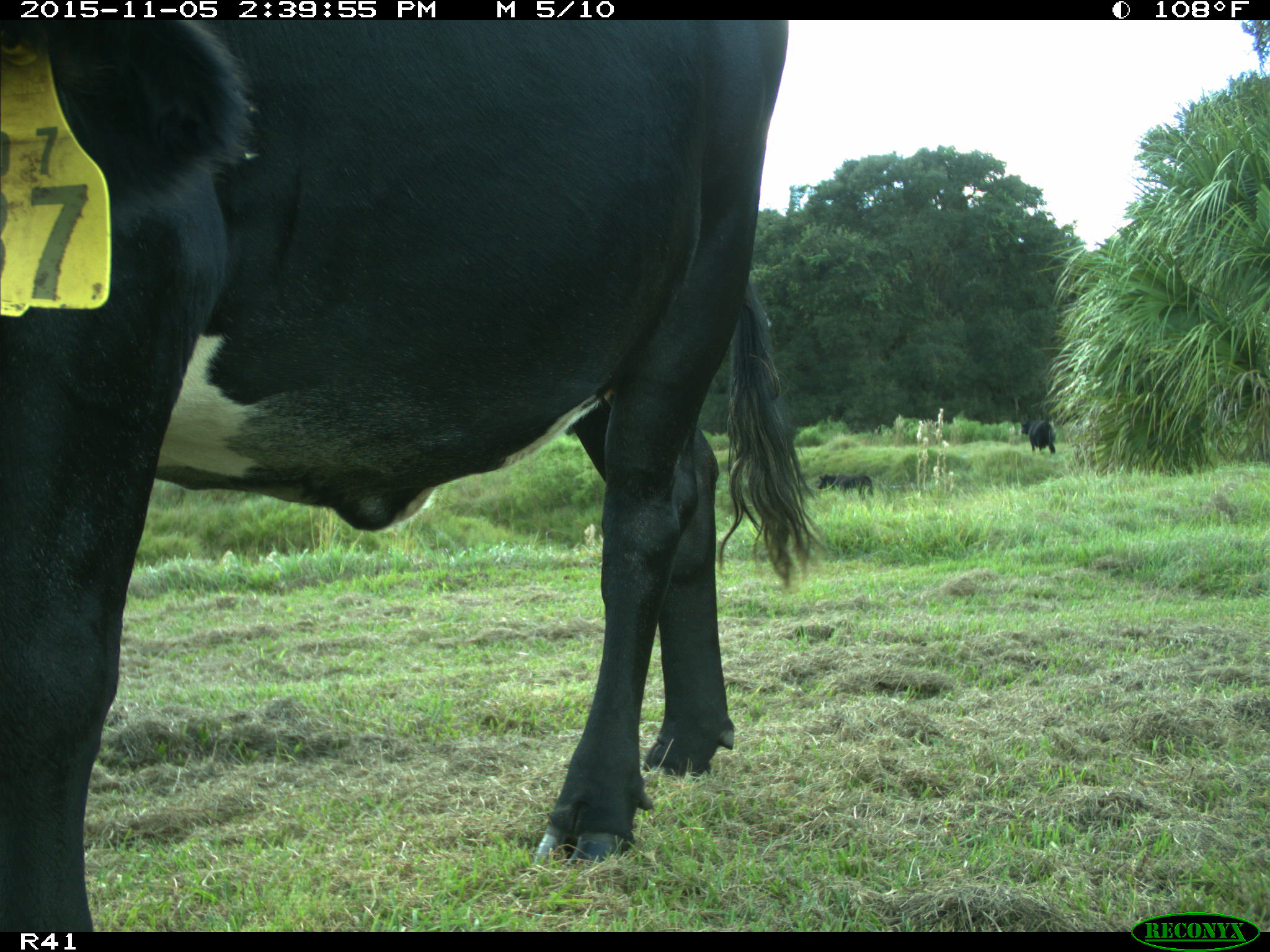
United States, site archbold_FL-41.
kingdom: Animalia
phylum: Chordata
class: Mammalia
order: Artiodactyla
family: Bovidae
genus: Bos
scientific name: Bos taurus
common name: domestic cow